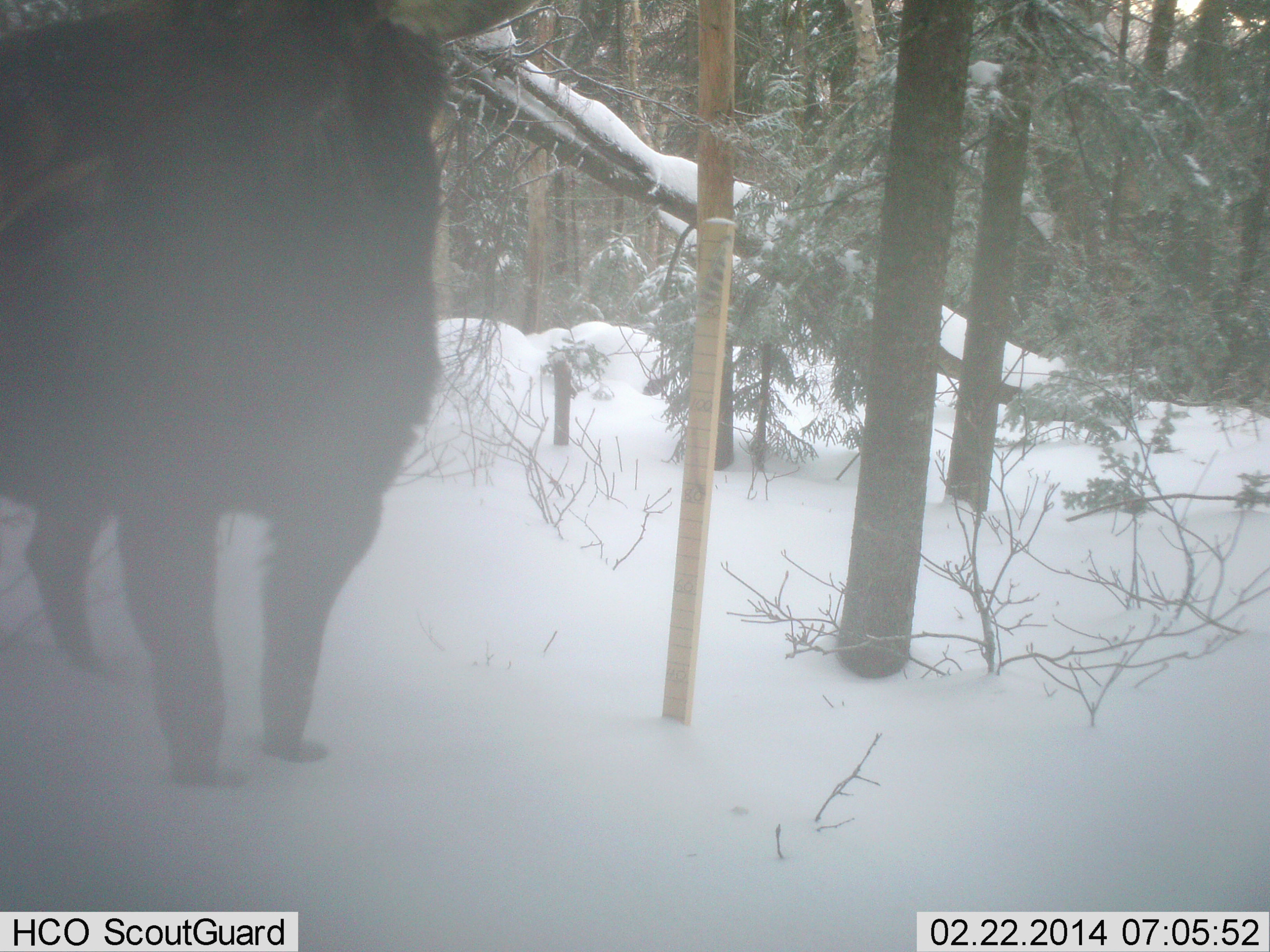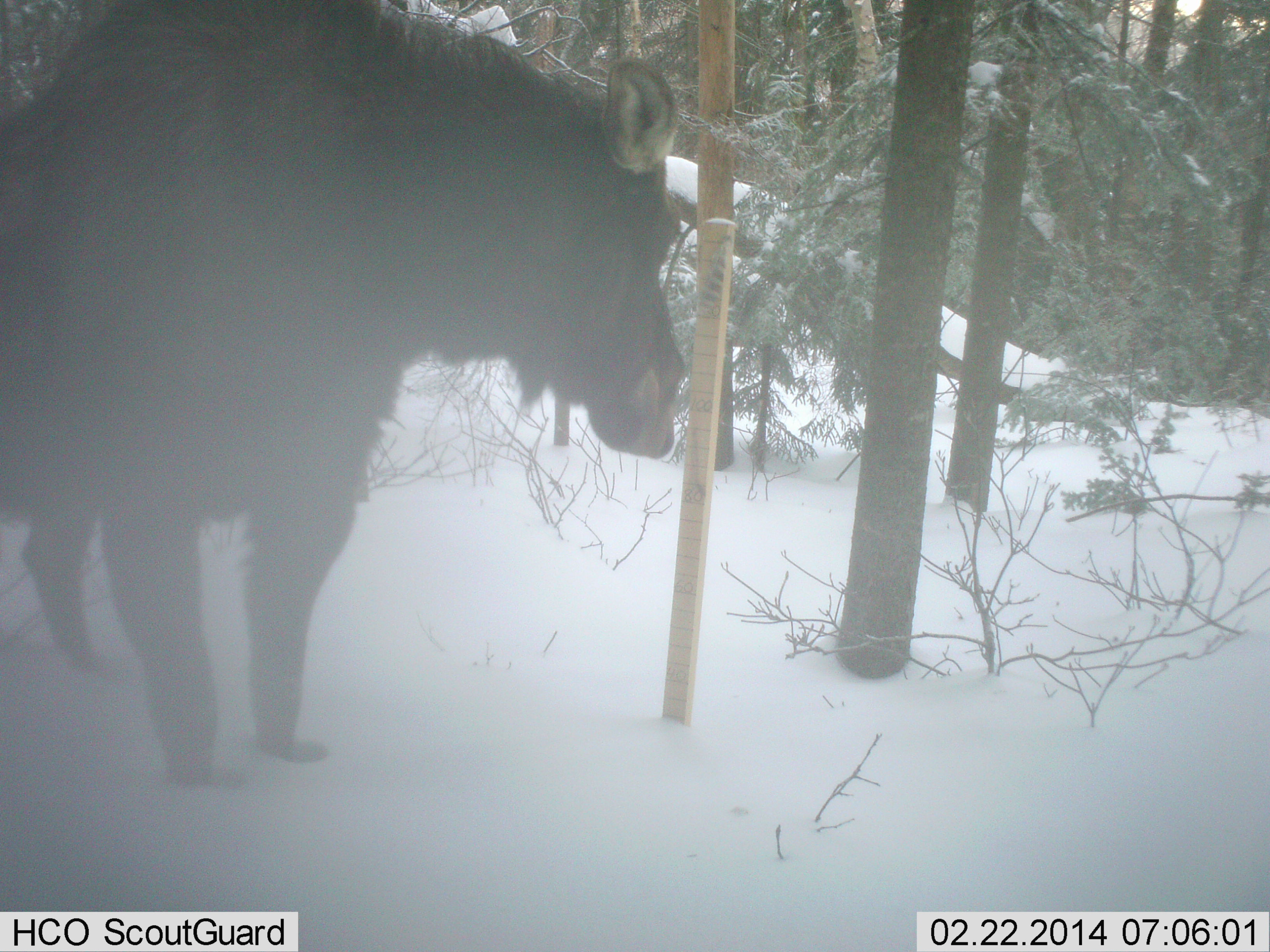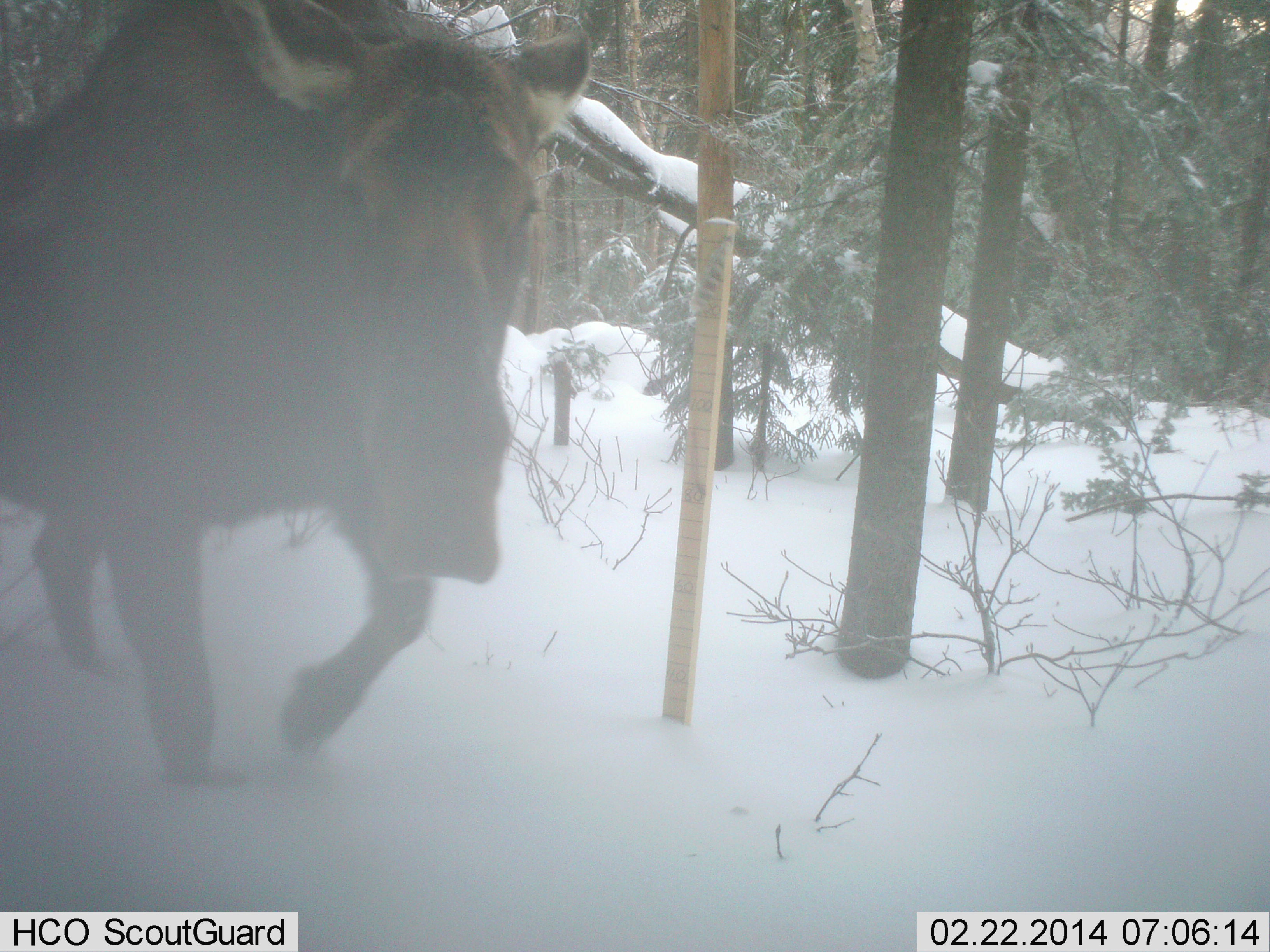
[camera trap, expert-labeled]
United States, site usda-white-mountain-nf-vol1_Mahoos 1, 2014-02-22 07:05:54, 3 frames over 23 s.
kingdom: Animalia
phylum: Chordata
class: Mammalia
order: Artiodactyla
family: Cervidae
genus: Alces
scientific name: Alces alces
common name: moose